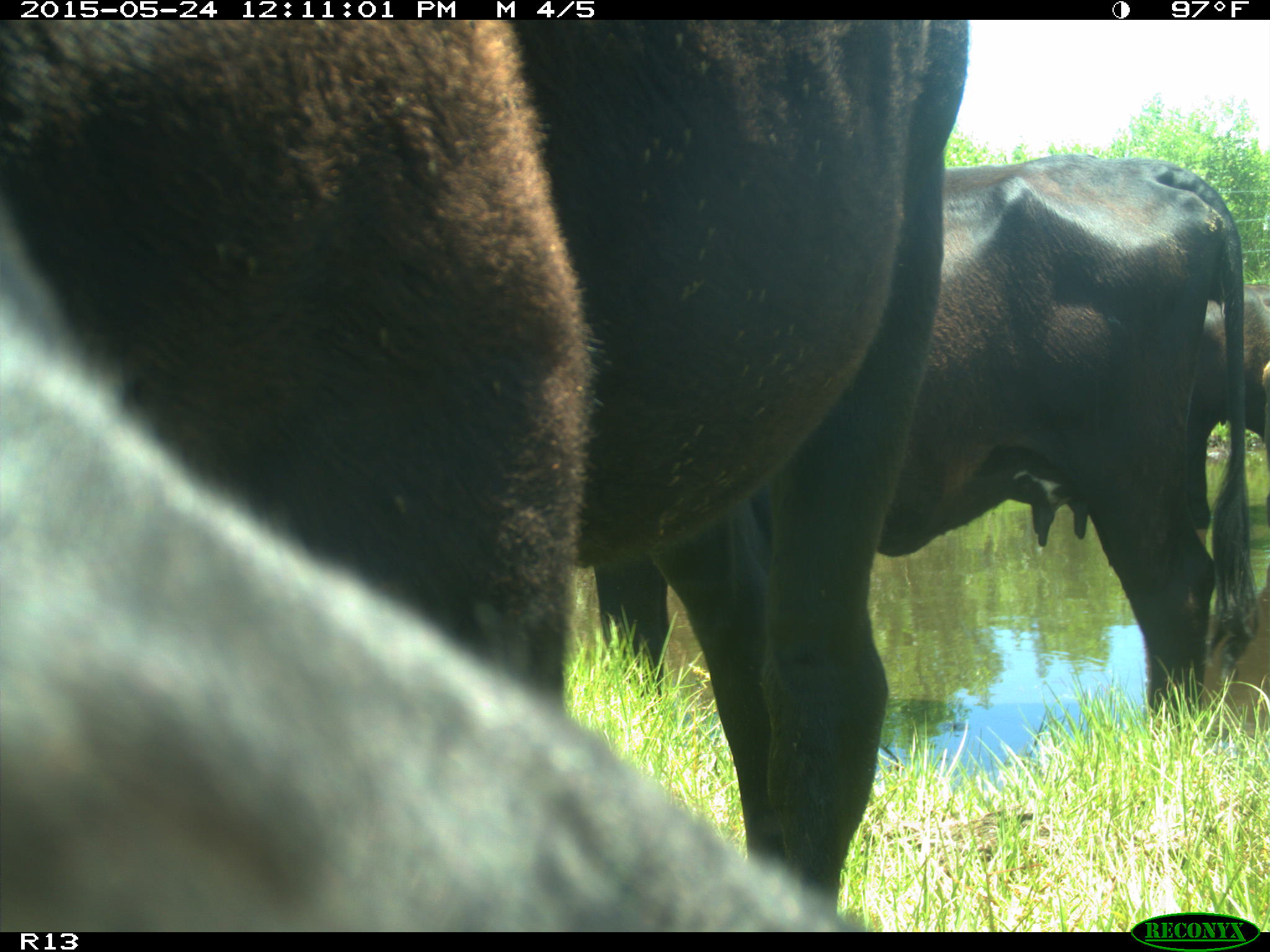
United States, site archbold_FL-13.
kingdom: Animalia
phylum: Chordata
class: Mammalia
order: Artiodactyla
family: Bovidae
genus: Bos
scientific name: Bos taurus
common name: domestic cow